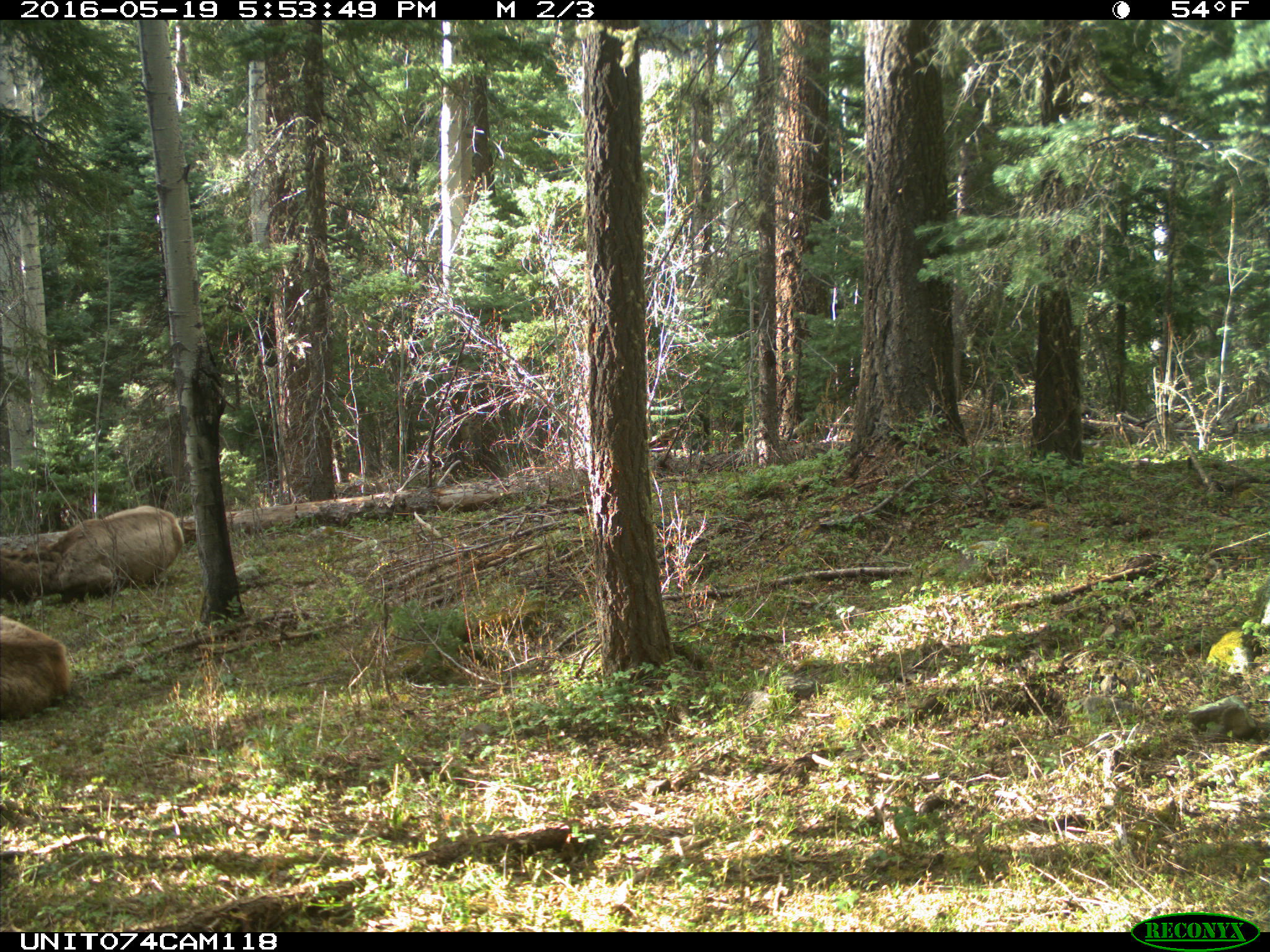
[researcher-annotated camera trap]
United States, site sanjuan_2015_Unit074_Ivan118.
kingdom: Animalia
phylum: Chordata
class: Mammalia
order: Artiodactyla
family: Cervidae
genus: Cervus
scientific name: Cervus elaphus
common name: red deer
Cervus elaphus (red deer).